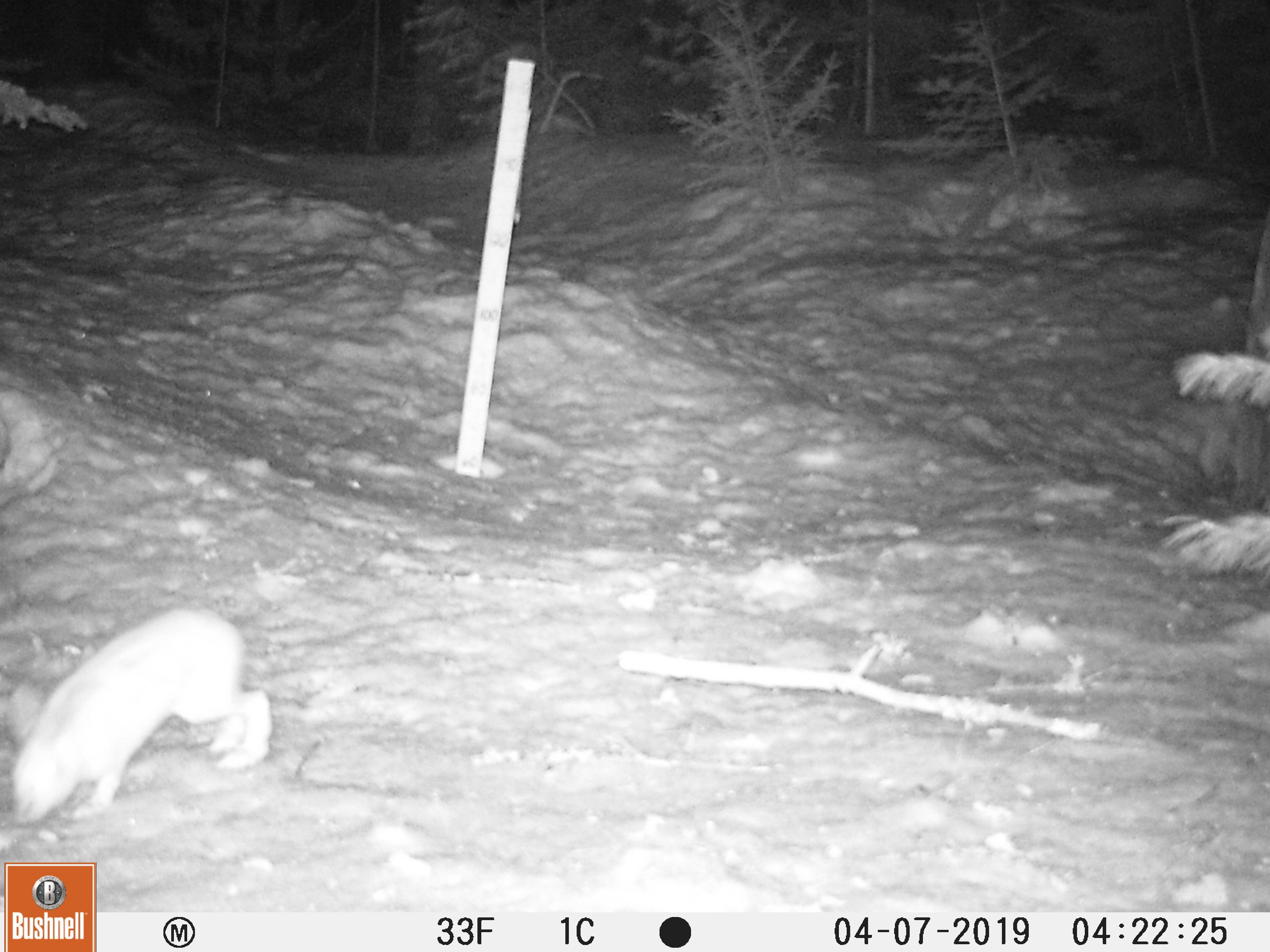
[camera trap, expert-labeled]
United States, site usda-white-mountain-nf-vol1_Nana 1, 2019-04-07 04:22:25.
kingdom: Animalia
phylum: Chordata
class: Mammalia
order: Lagomorpha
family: Leporidae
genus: Lepus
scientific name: Lepus americanus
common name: snowshoe hare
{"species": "snowshoe hare (Lepus americanus)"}